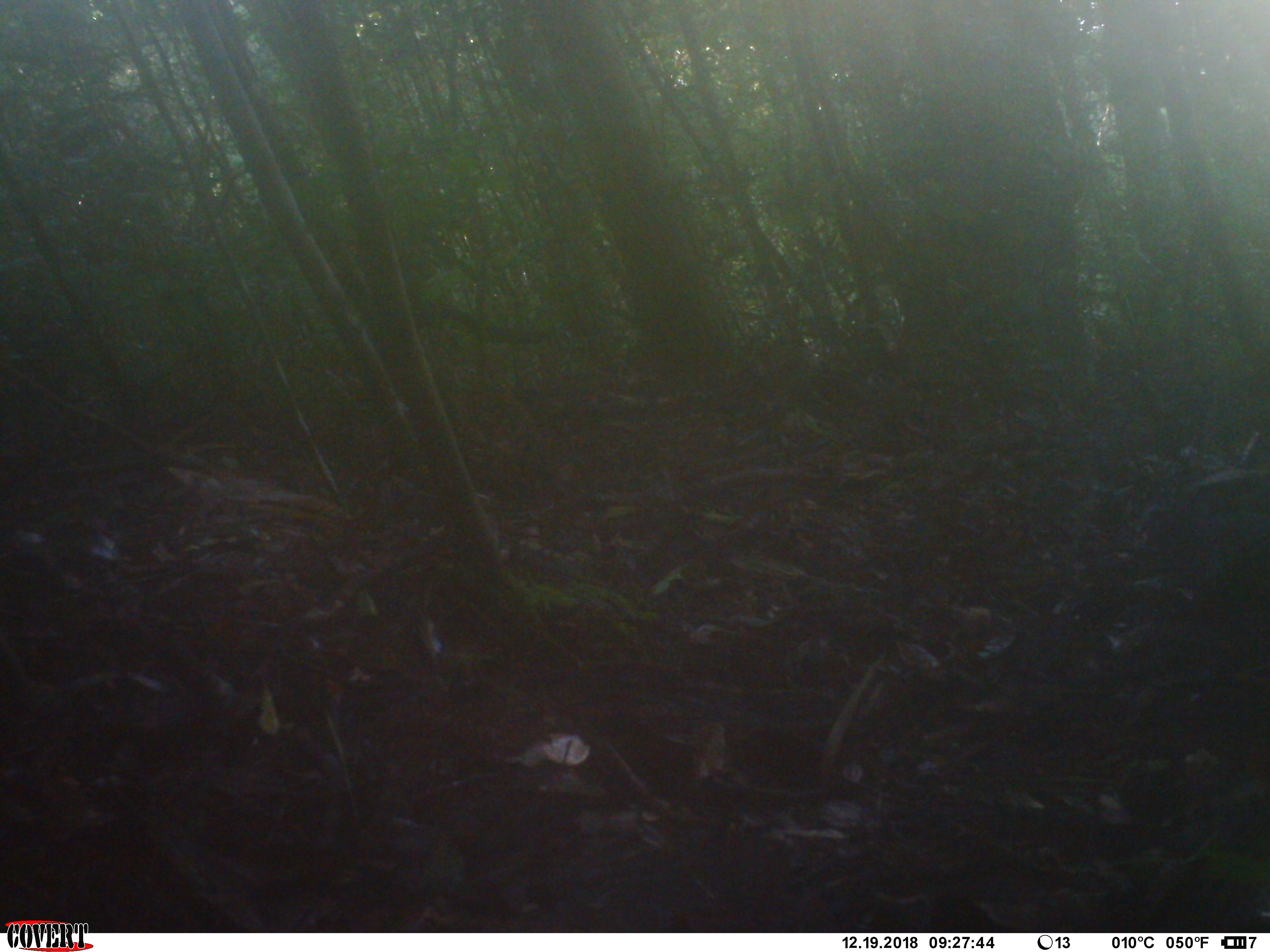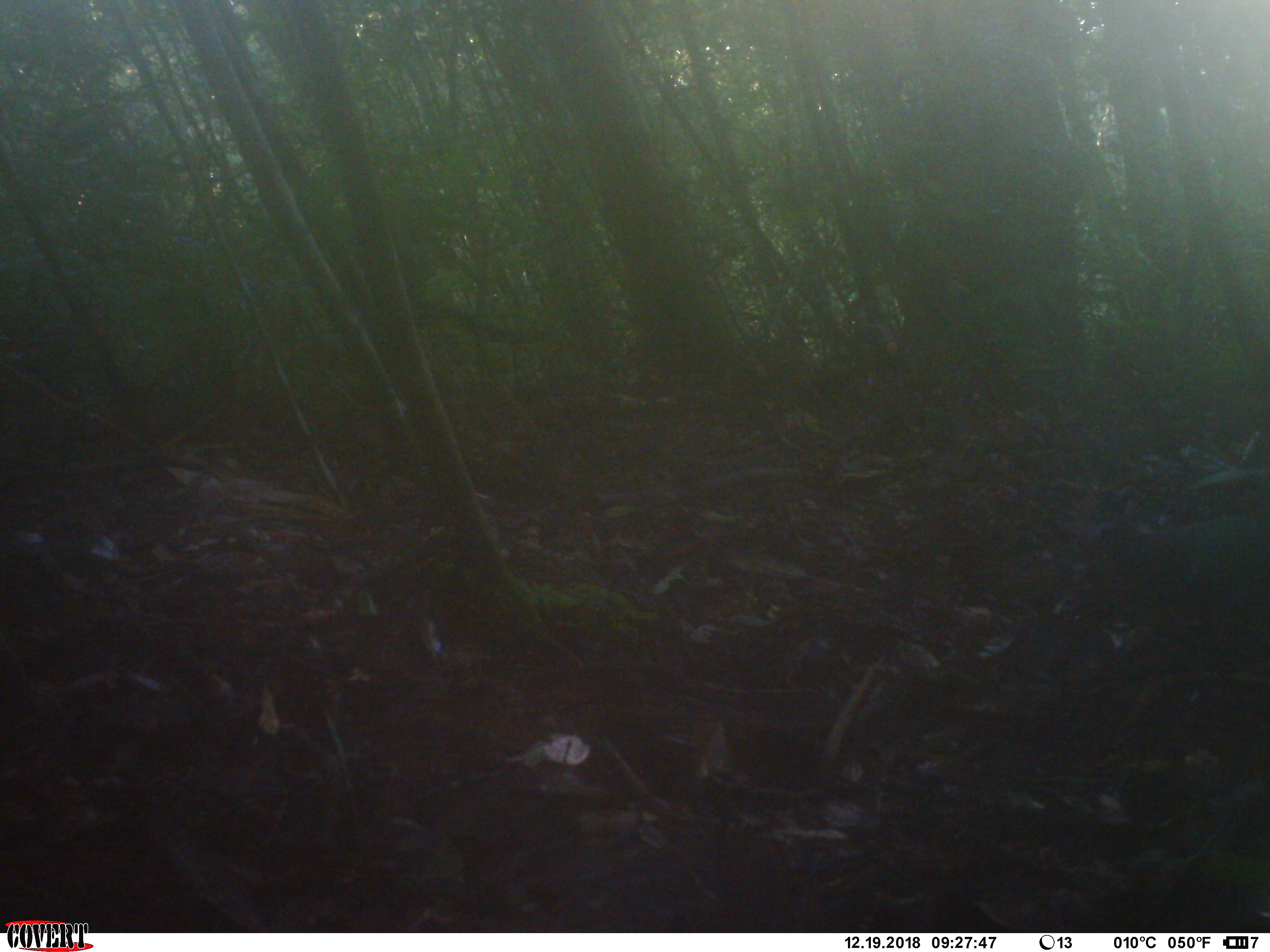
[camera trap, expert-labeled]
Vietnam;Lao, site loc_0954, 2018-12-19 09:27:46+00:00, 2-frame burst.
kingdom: Animalia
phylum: Chordata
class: Aves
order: Columbiformes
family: Columbidae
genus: Chalcophaps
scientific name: Chalcophaps indica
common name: emerald dove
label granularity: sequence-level